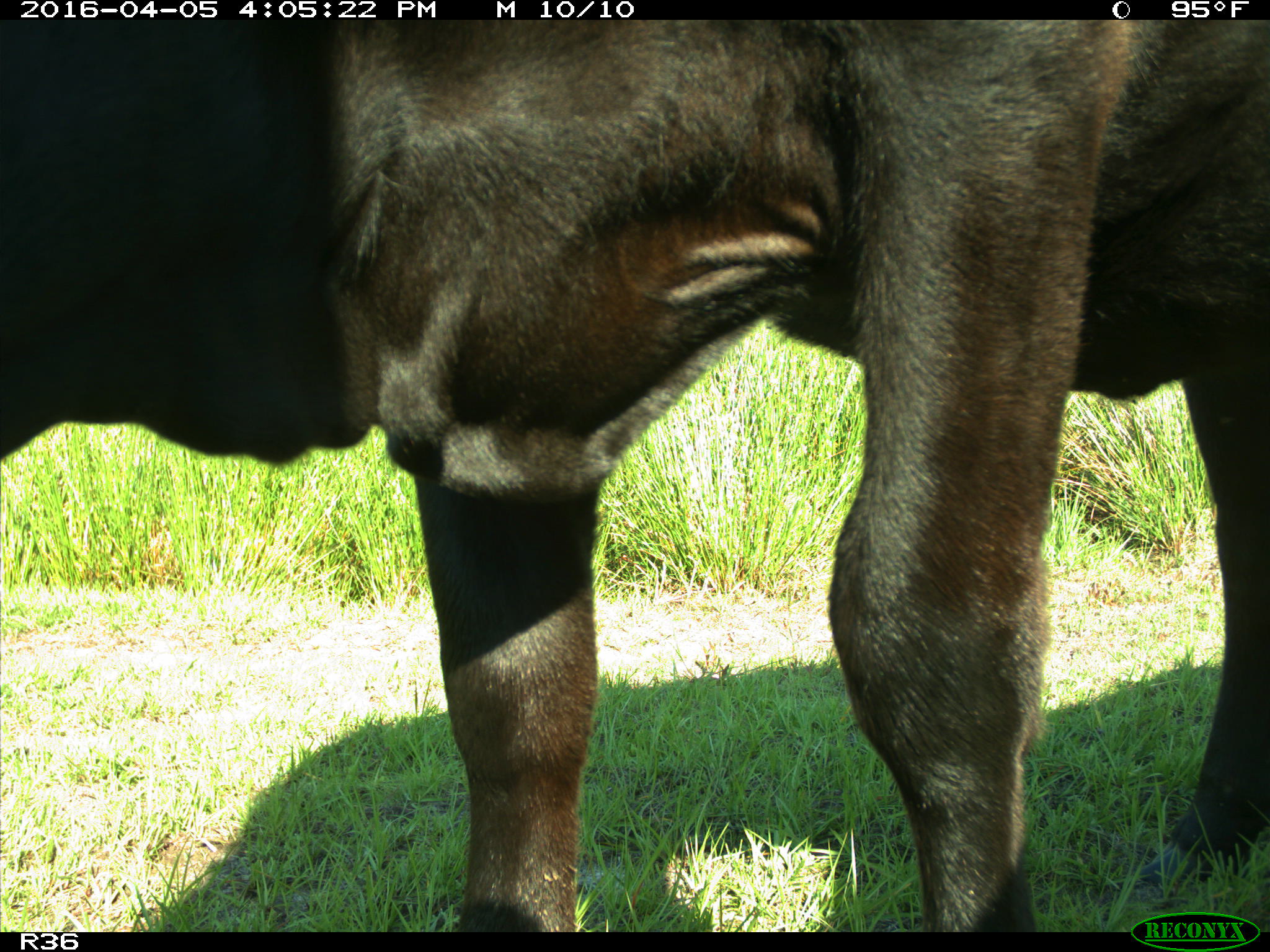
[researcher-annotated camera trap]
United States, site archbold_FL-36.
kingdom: Animalia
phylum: Chordata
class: Mammalia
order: Artiodactyla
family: Bovidae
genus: Bos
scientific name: Bos taurus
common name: domestic cow